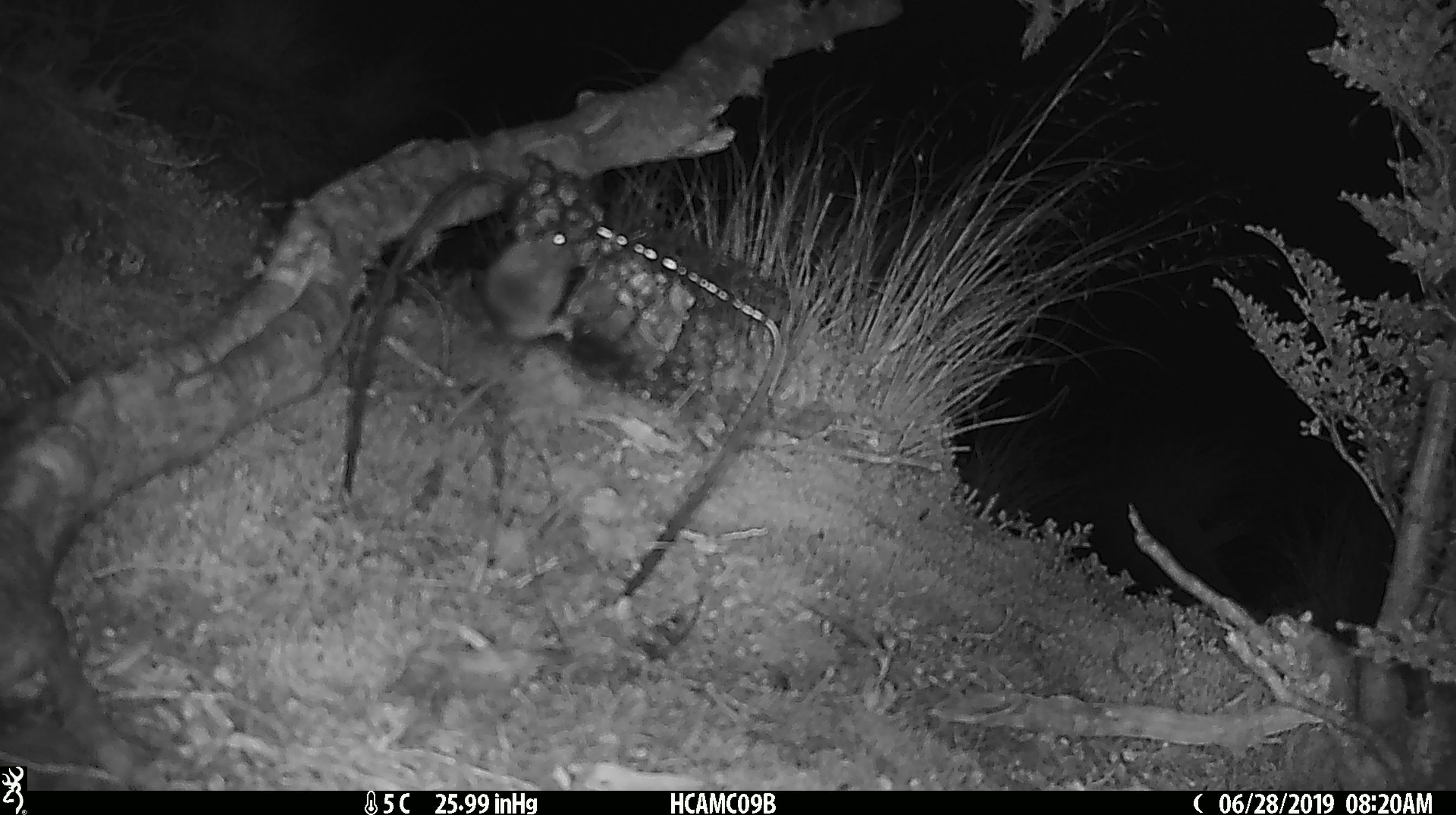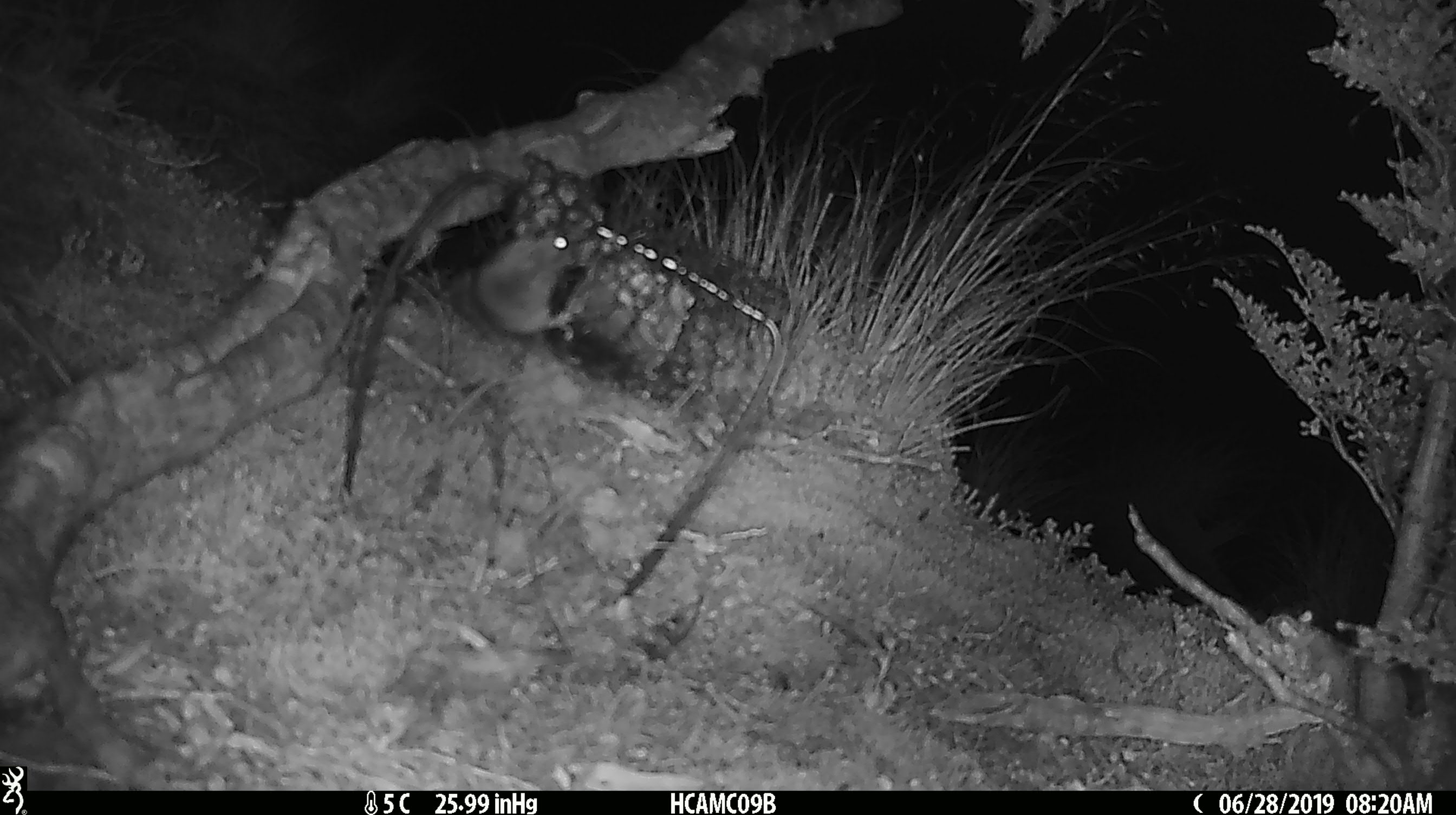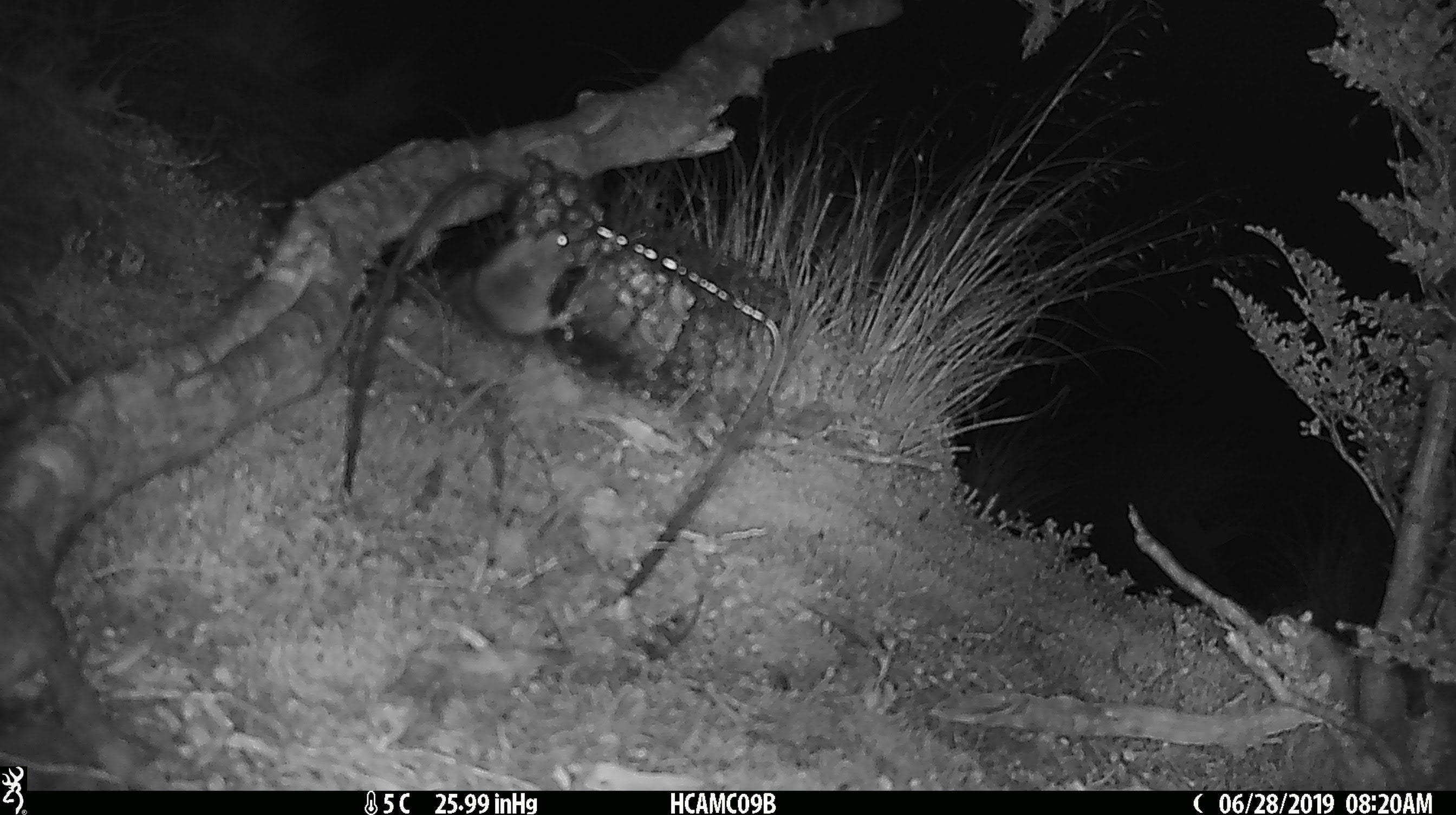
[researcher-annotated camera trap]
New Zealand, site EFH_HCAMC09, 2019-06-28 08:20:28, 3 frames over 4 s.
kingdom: Animalia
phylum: Chordata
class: Mammalia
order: Rodentia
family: Muridae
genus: Mus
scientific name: Mus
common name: mouse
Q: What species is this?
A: Mouse (Mus).